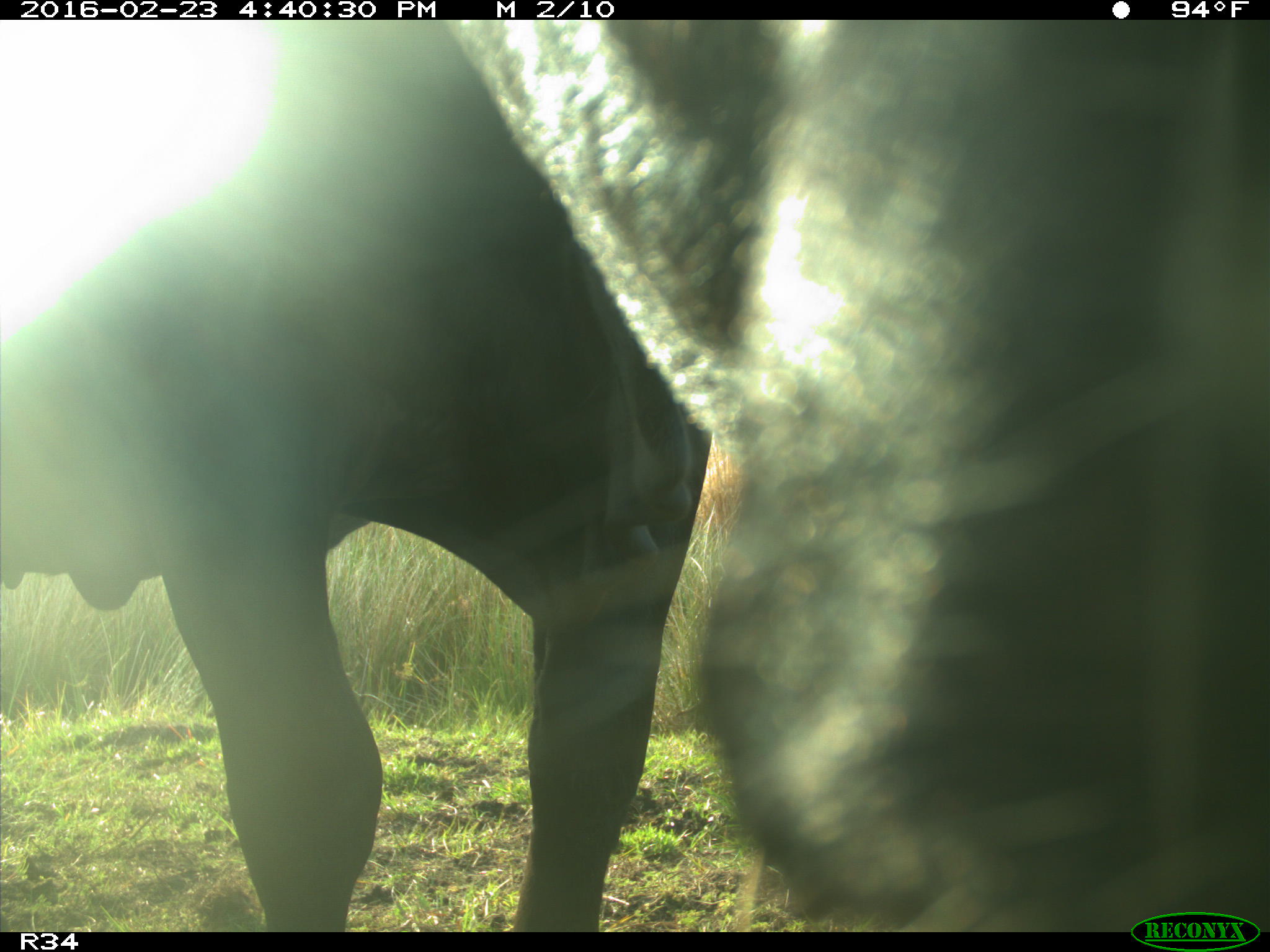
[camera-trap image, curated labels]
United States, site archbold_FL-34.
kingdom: Animalia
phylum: Chordata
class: Mammalia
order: Artiodactyla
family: Bovidae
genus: Bos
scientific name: Bos taurus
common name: domestic cow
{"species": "Bos taurus (domestic cow)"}